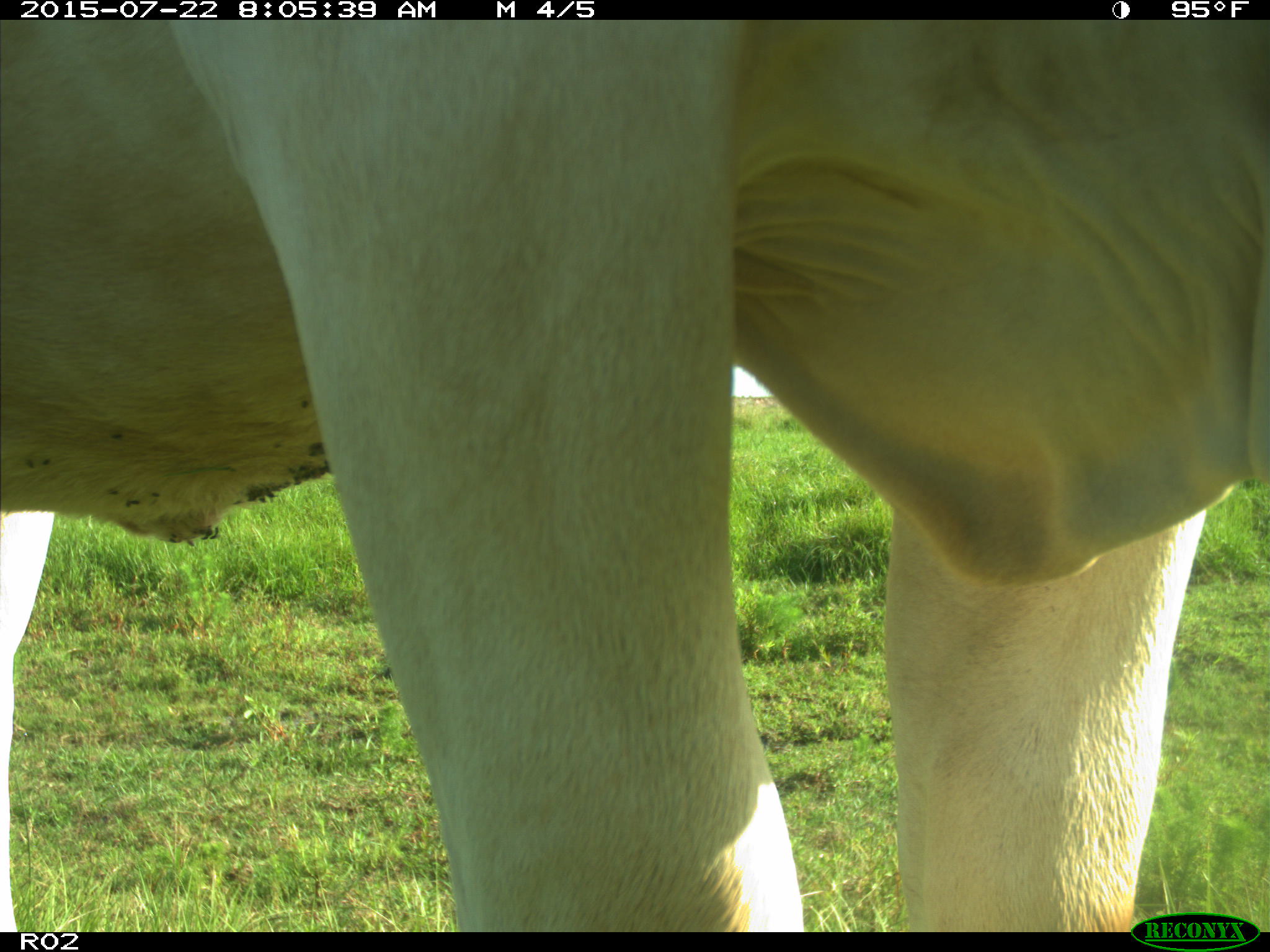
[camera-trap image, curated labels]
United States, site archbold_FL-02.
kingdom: Animalia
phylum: Chordata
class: Mammalia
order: Artiodactyla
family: Bovidae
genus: Bos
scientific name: Bos taurus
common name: domestic cow